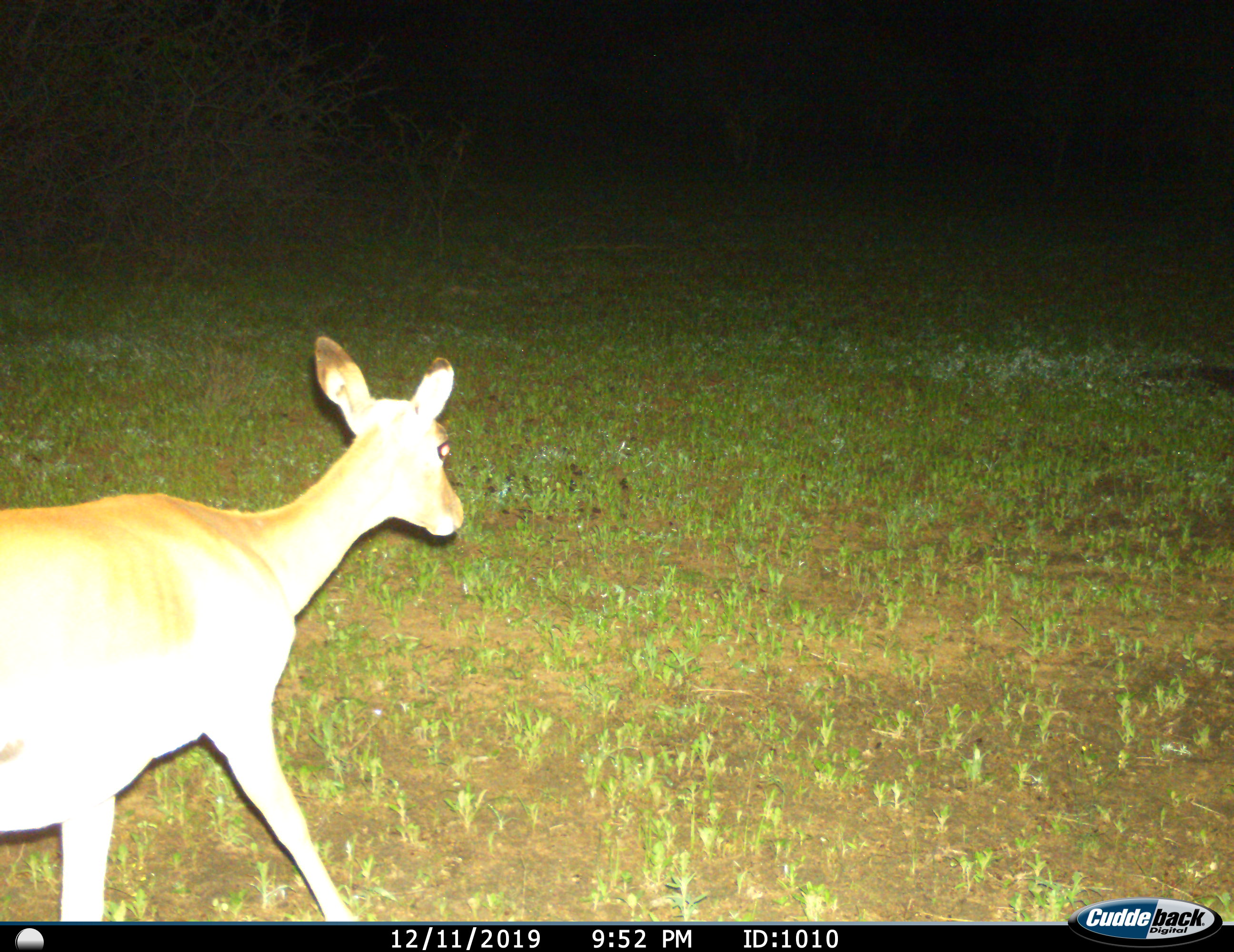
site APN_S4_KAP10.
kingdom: Animalia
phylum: Chordata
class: Mammalia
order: Artiodactyla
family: Bovidae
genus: Aepyceros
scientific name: Aepyceros melampus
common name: impala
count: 1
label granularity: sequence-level